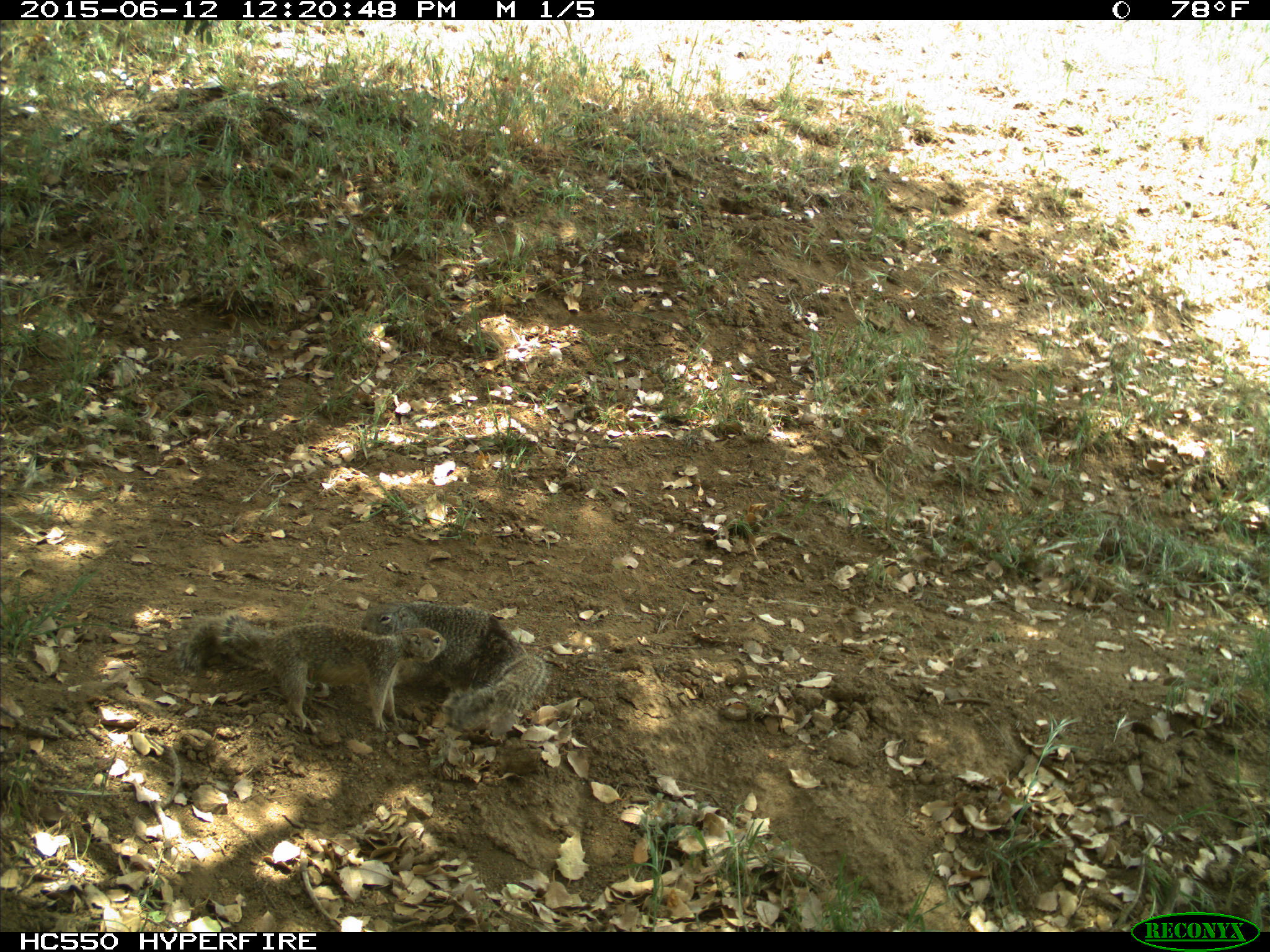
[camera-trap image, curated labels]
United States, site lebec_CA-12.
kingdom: Animalia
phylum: Chordata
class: Mammalia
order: Rodentia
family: Sciuridae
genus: Otospermophilus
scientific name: Otospermophilus beecheyi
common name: california ground squirrel